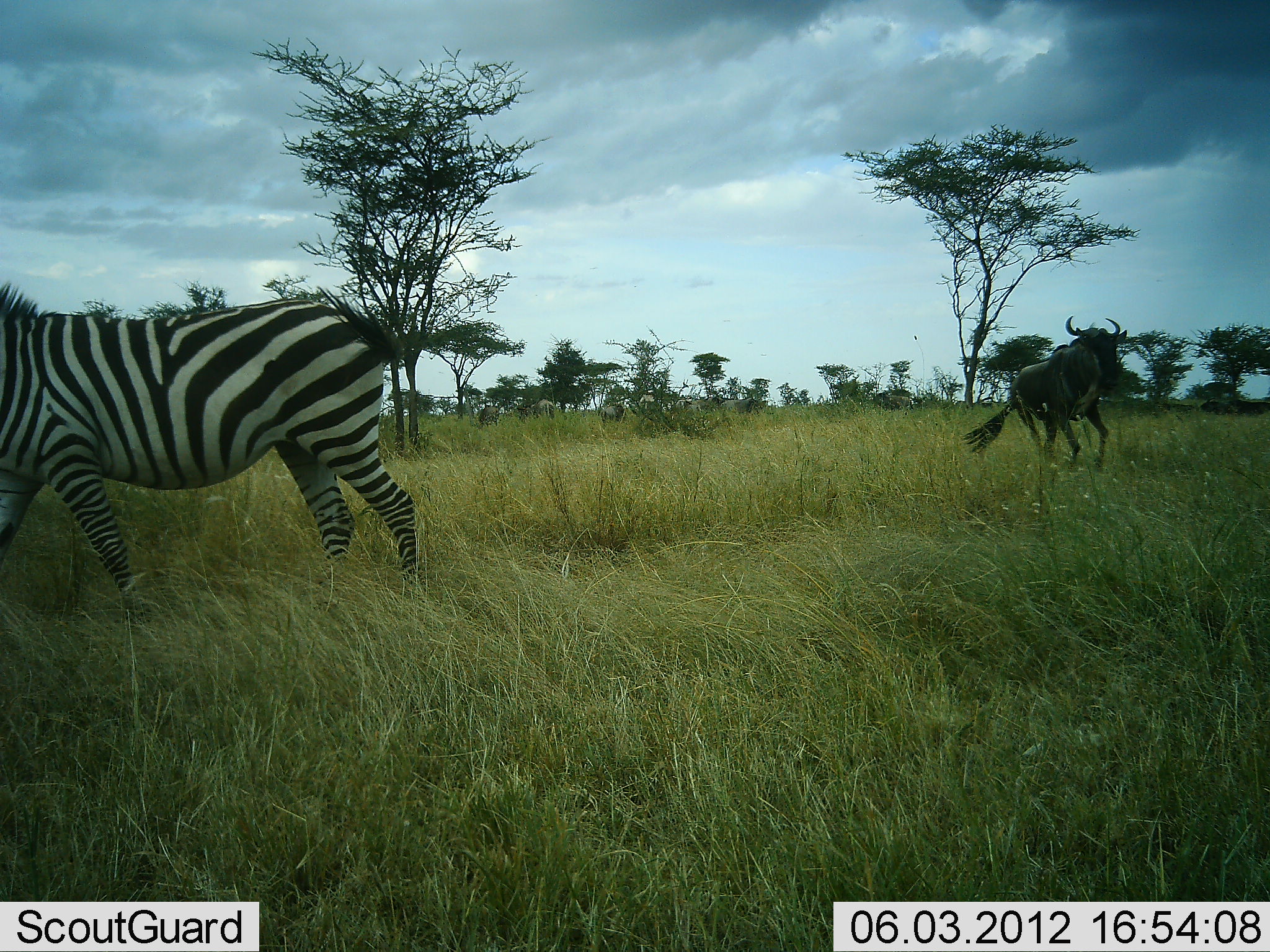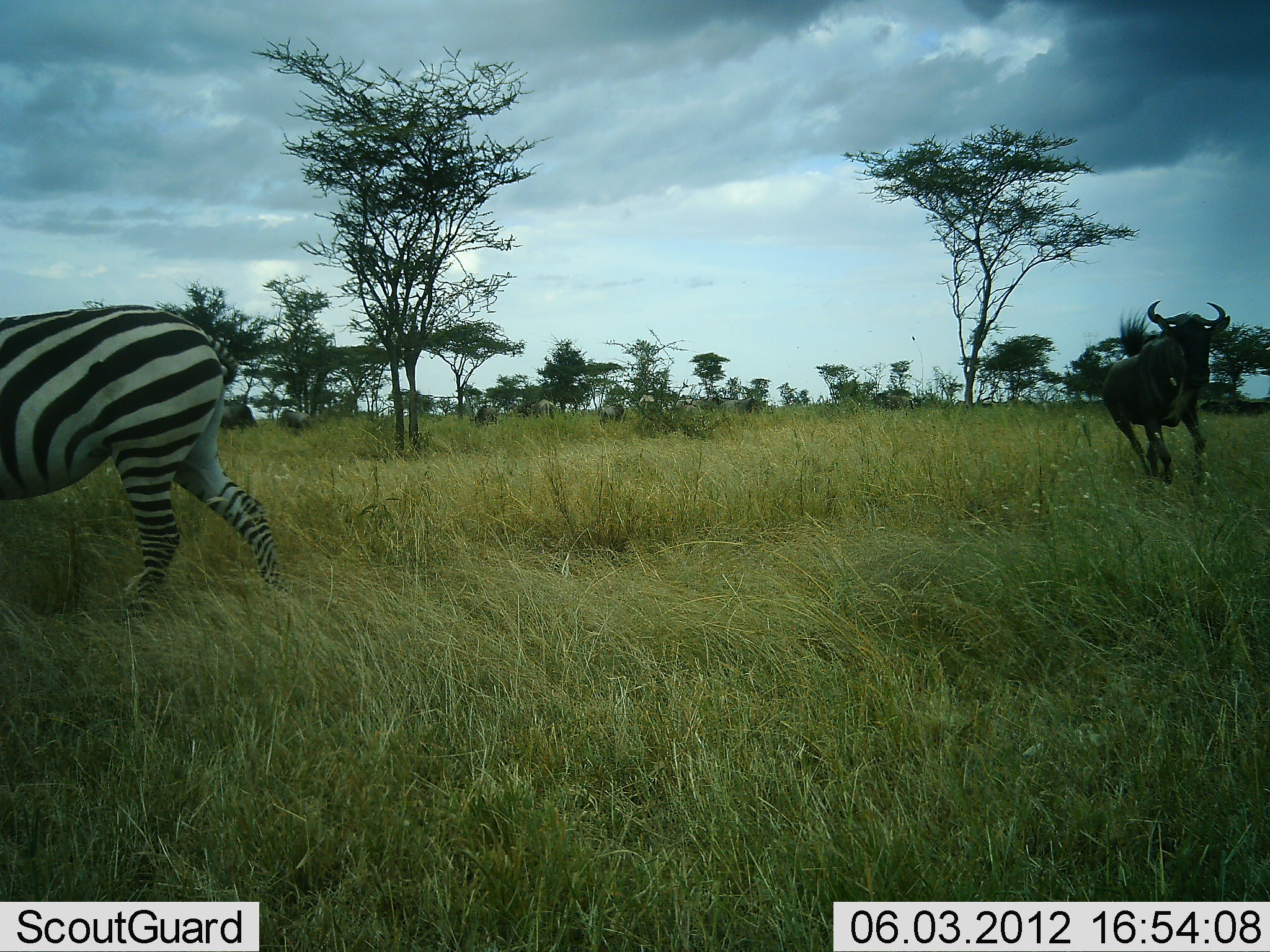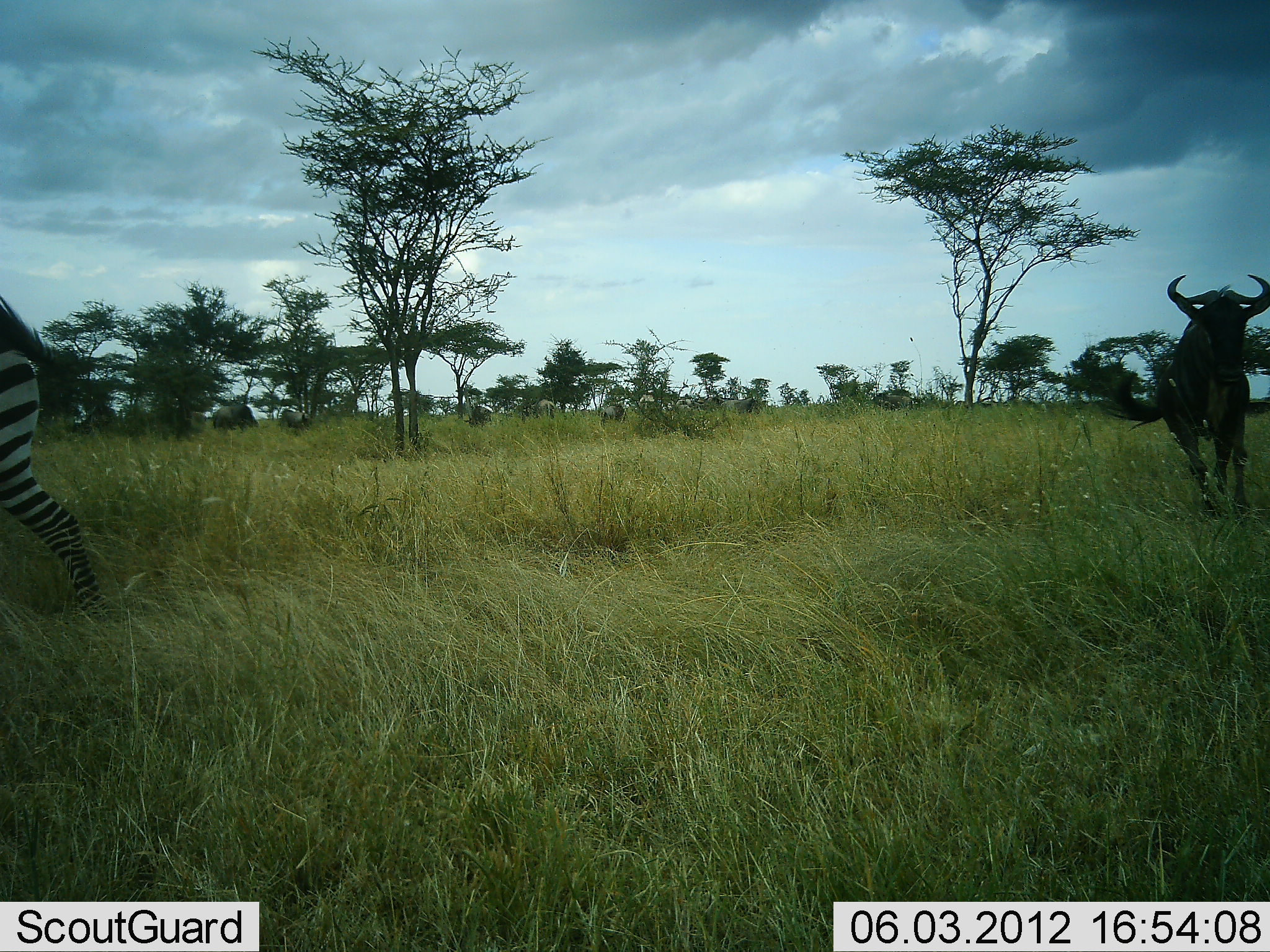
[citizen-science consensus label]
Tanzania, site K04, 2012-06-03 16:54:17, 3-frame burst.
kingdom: Animalia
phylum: Chordata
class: Mammalia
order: Artiodactyla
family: Bovidae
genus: Connochaetes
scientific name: Connochaetes taurinus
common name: blue wildebeest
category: wildebeest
Wildebeest (blue wildebeest) (Connochaetes taurinus), count 5. Behavior (volunteer vote fractions): standing 40%, resting 0%, moving 100%, interacting 0%. Young present (vote fraction): 0%. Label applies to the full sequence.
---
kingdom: Animalia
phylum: Chordata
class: Mammalia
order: Perissodactyla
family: Equidae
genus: Equus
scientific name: Equus quagga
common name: plains zebra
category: zebra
Zebra (plains zebra) (Equus quagga), count 1. Behavior (volunteer vote fractions): standing 20%, resting 0%, moving 90%, interacting 0%. Young present (vote fraction): 0%. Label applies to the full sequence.